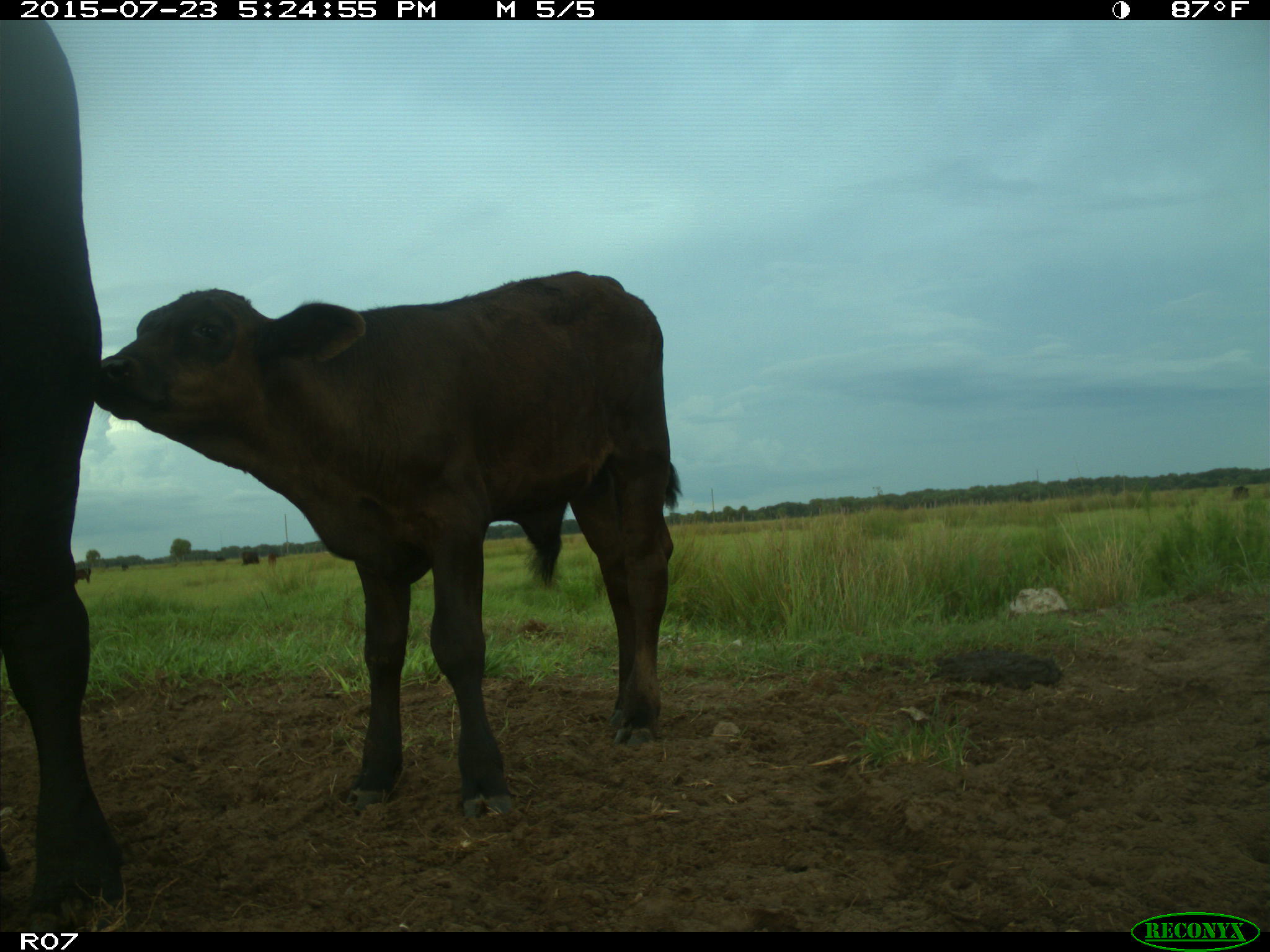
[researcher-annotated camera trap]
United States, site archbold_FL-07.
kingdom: Animalia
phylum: Chordata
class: Mammalia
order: Artiodactyla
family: Bovidae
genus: Bos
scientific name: Bos taurus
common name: domestic cow